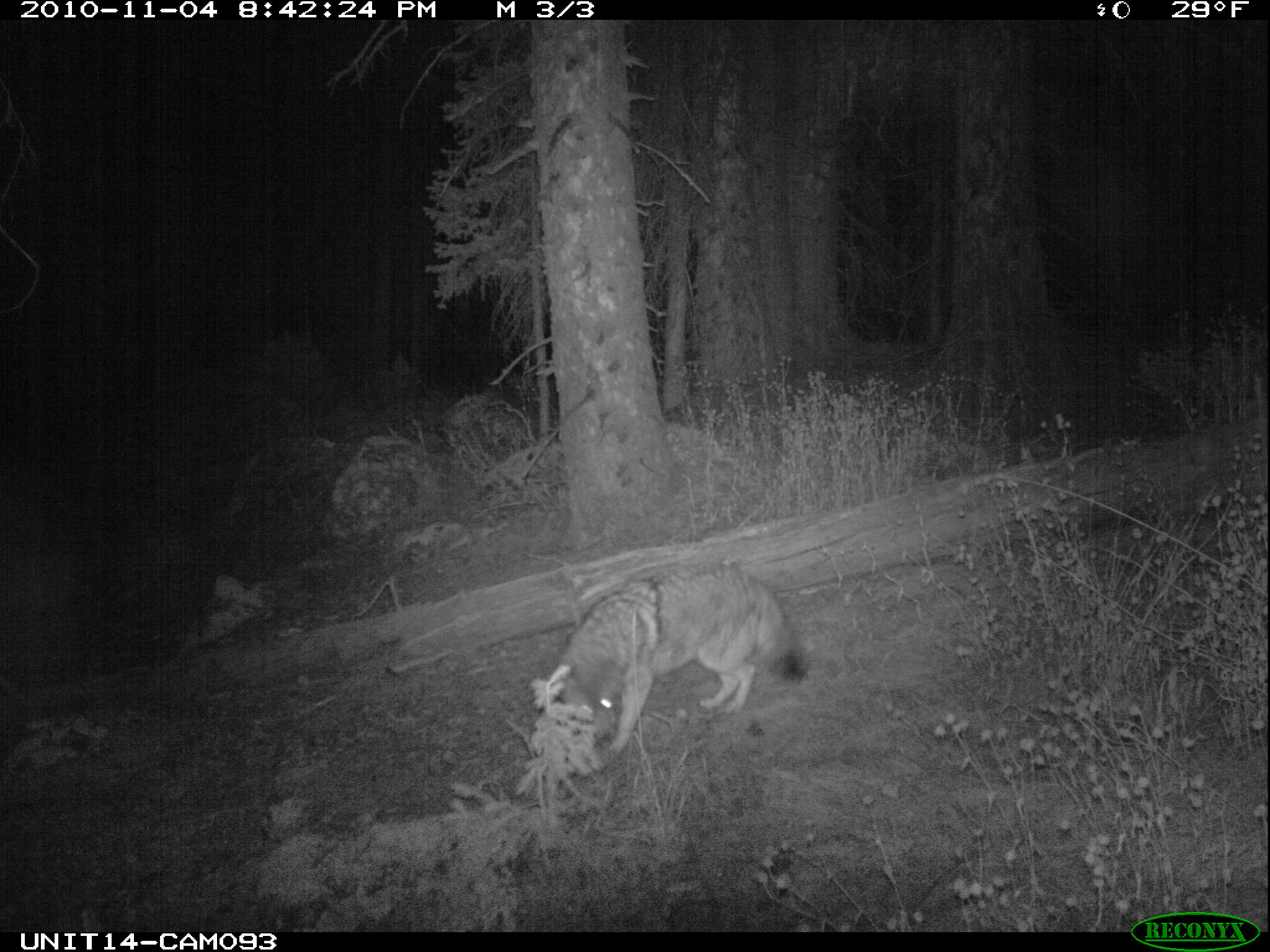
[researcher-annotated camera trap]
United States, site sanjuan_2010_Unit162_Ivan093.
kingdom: Animalia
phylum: Chordata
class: Mammalia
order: Carnivora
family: Canidae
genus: Canis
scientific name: Canis latrans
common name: coyote